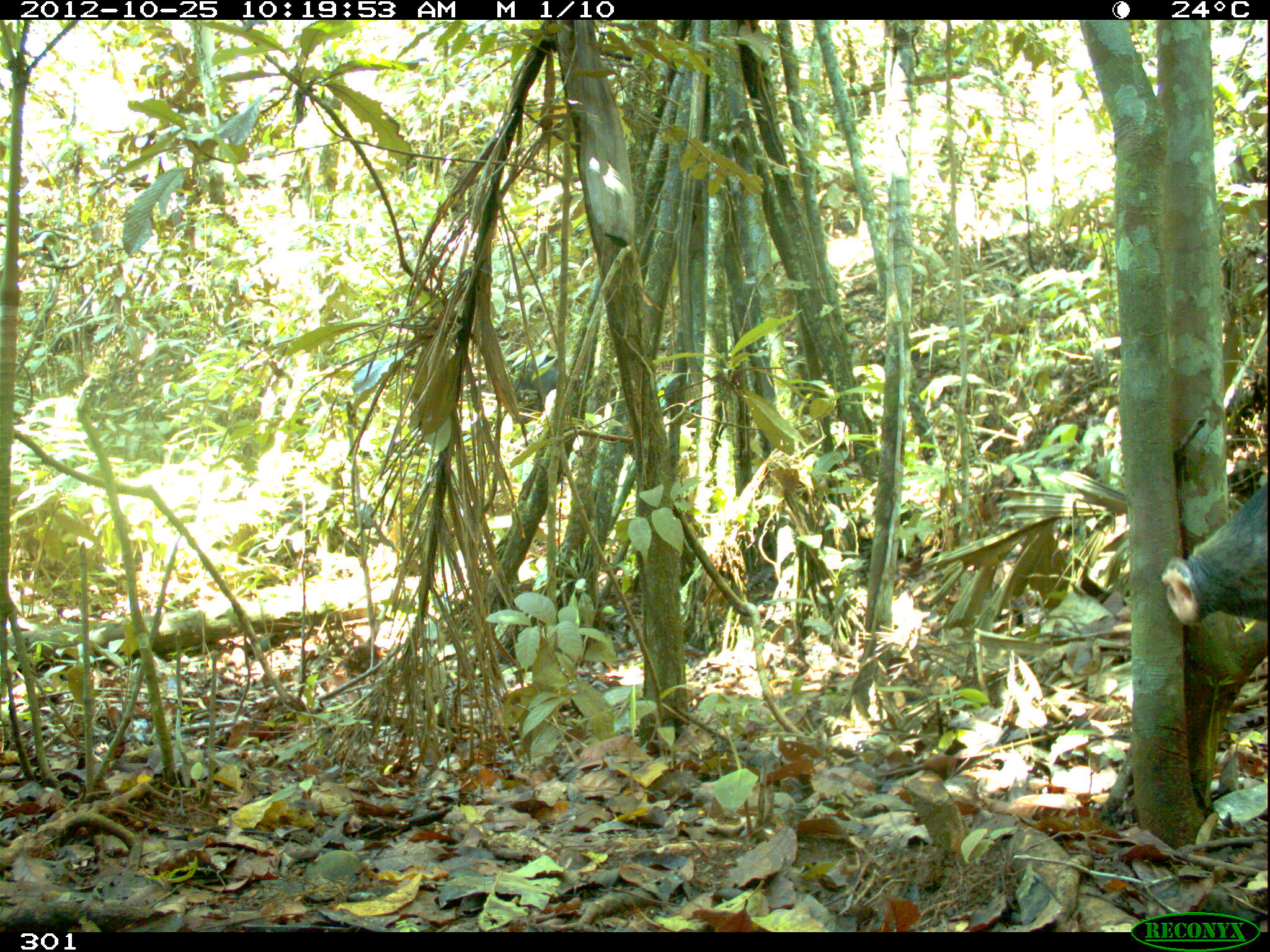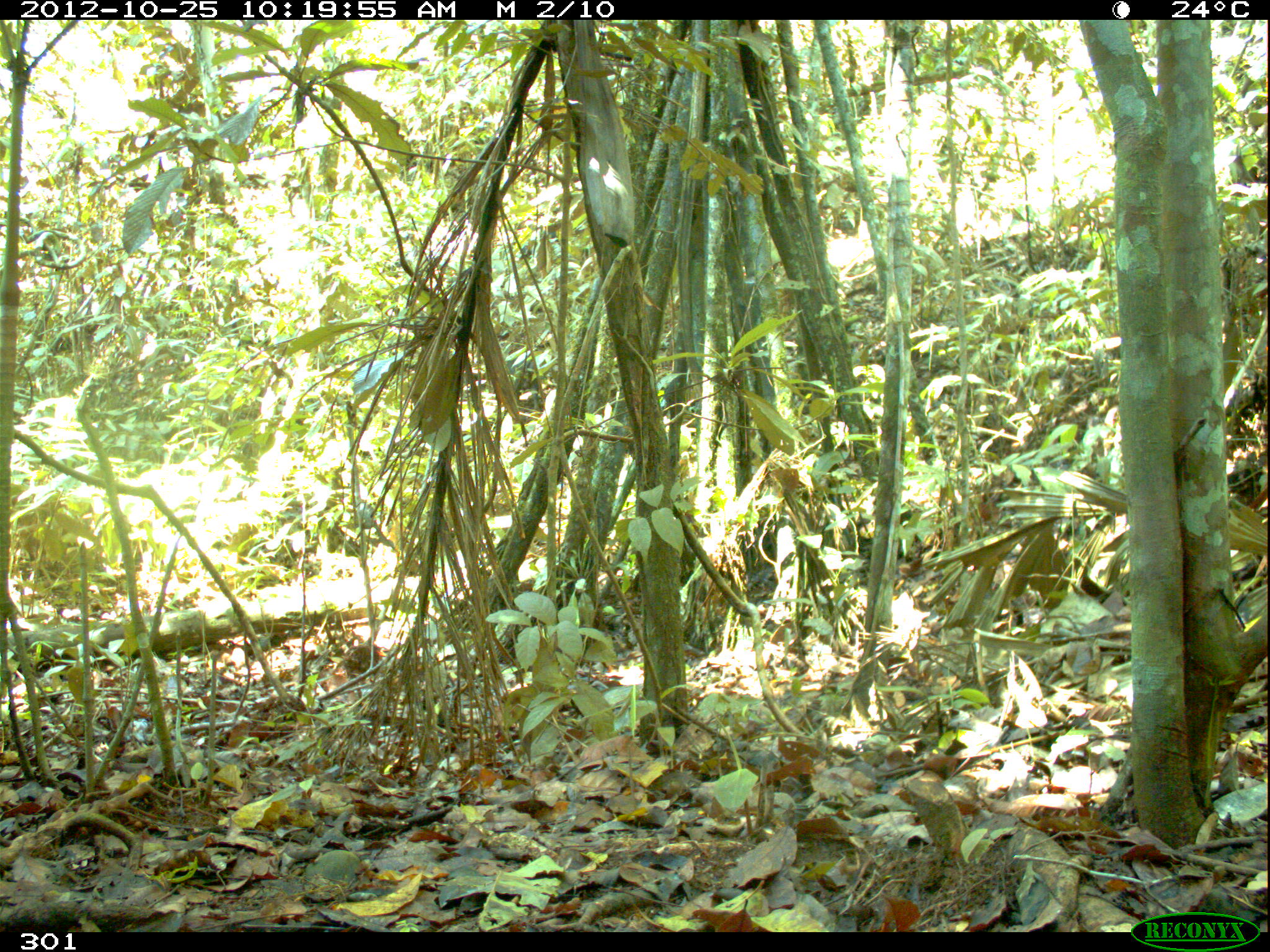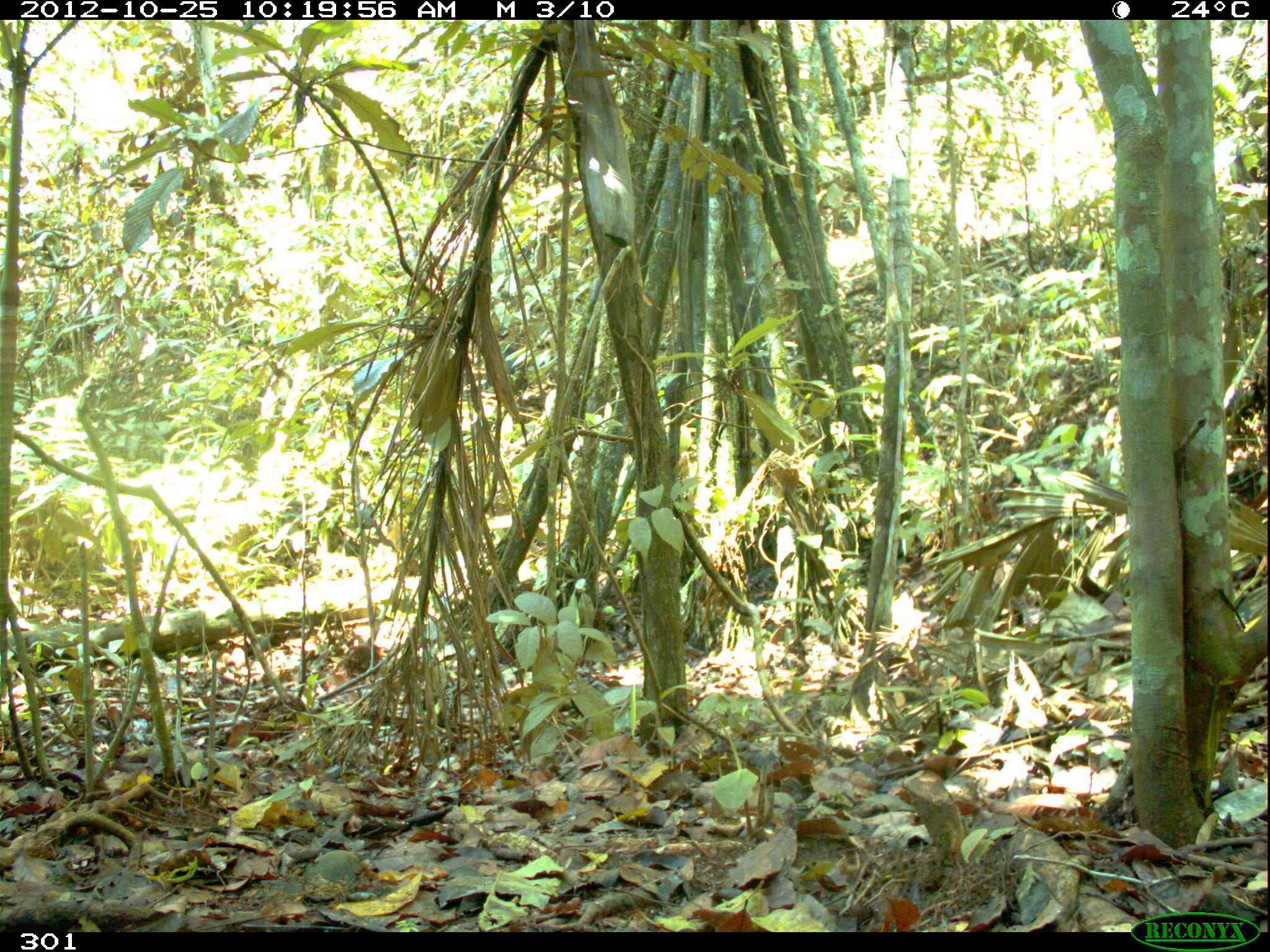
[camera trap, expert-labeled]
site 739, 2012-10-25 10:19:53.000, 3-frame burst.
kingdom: Animalia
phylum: Chordata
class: Mammalia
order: Artiodactyla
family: Tayassuidae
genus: Tayassu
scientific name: Tayassu pecari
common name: white-lipped peccary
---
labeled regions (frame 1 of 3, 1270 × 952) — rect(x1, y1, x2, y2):
tayassu pecari: rect(1161, 482, 1266, 622); rect(511, 355, 558, 412)